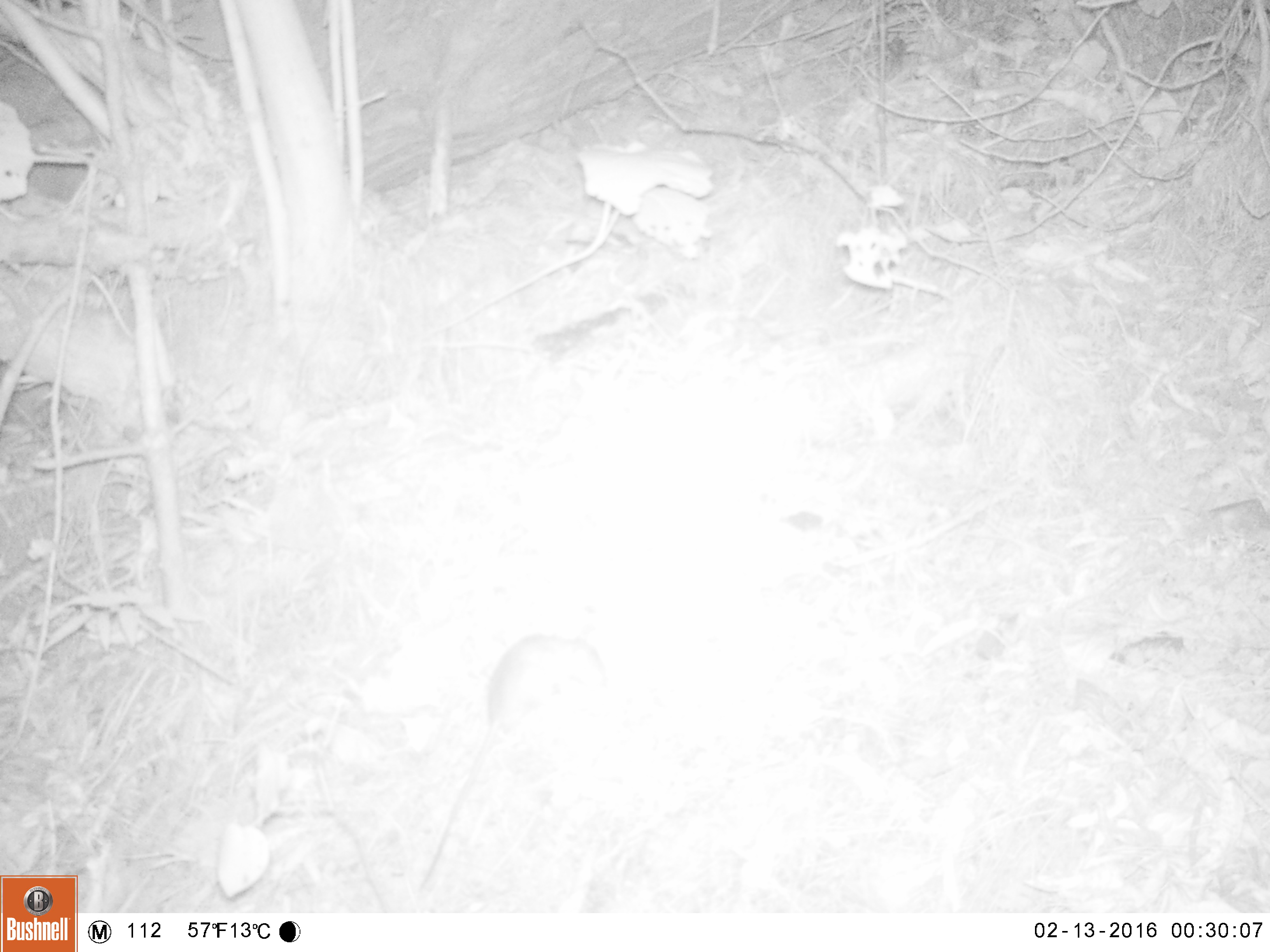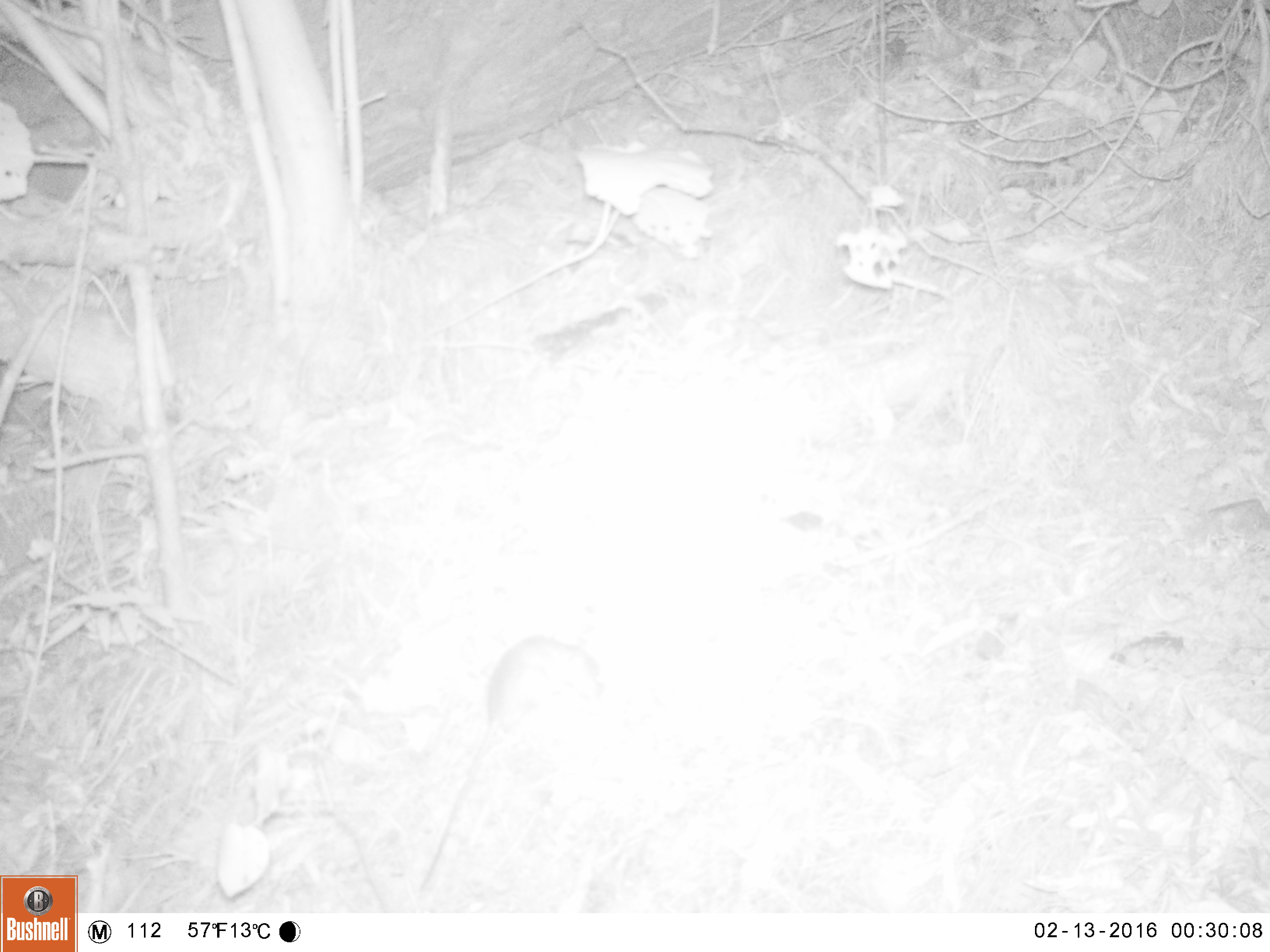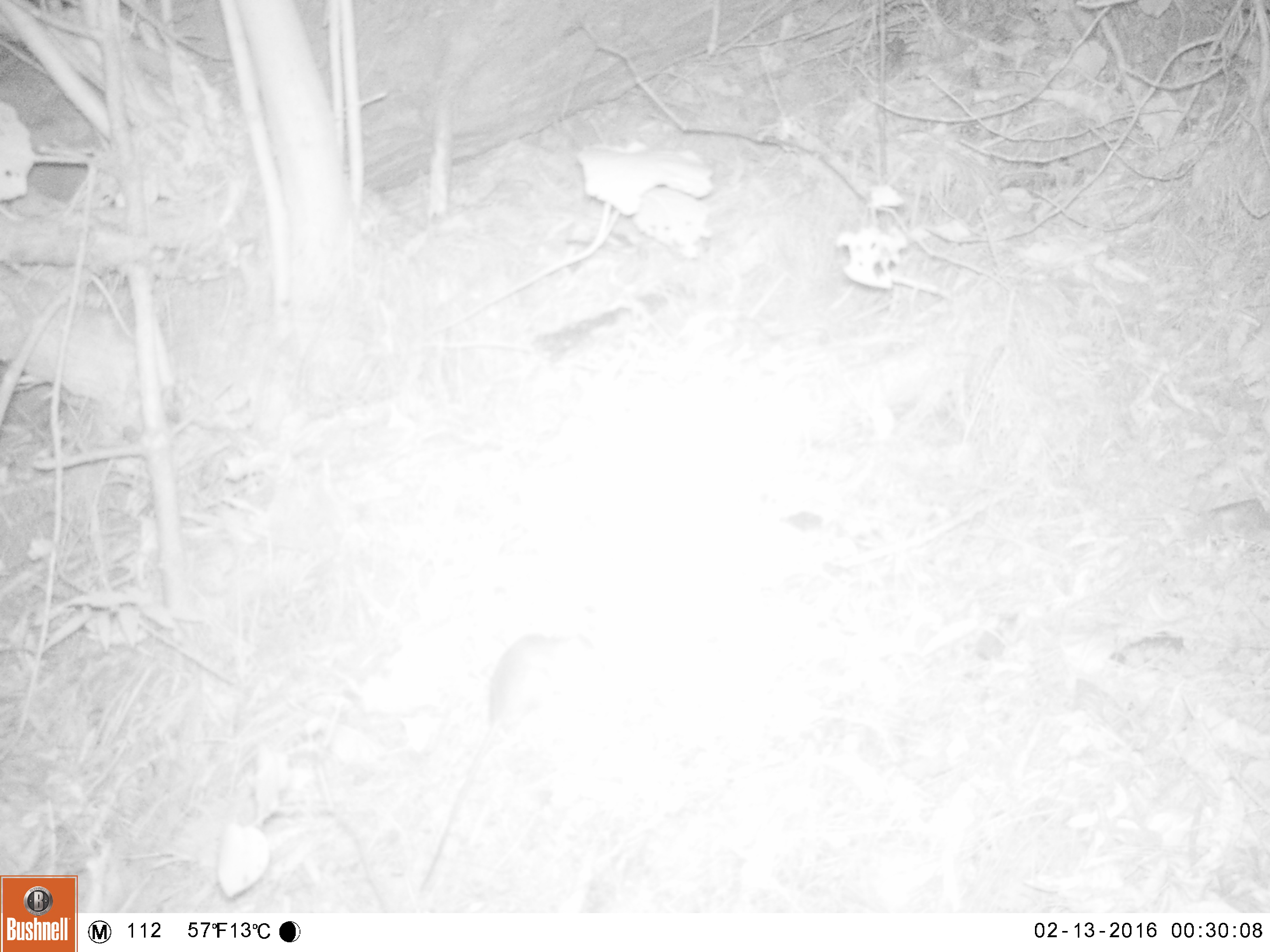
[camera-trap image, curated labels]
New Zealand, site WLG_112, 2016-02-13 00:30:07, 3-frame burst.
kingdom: Animalia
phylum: Chordata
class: Mammalia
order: Rodentia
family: Muridae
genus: Rattus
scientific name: Rattus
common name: rat